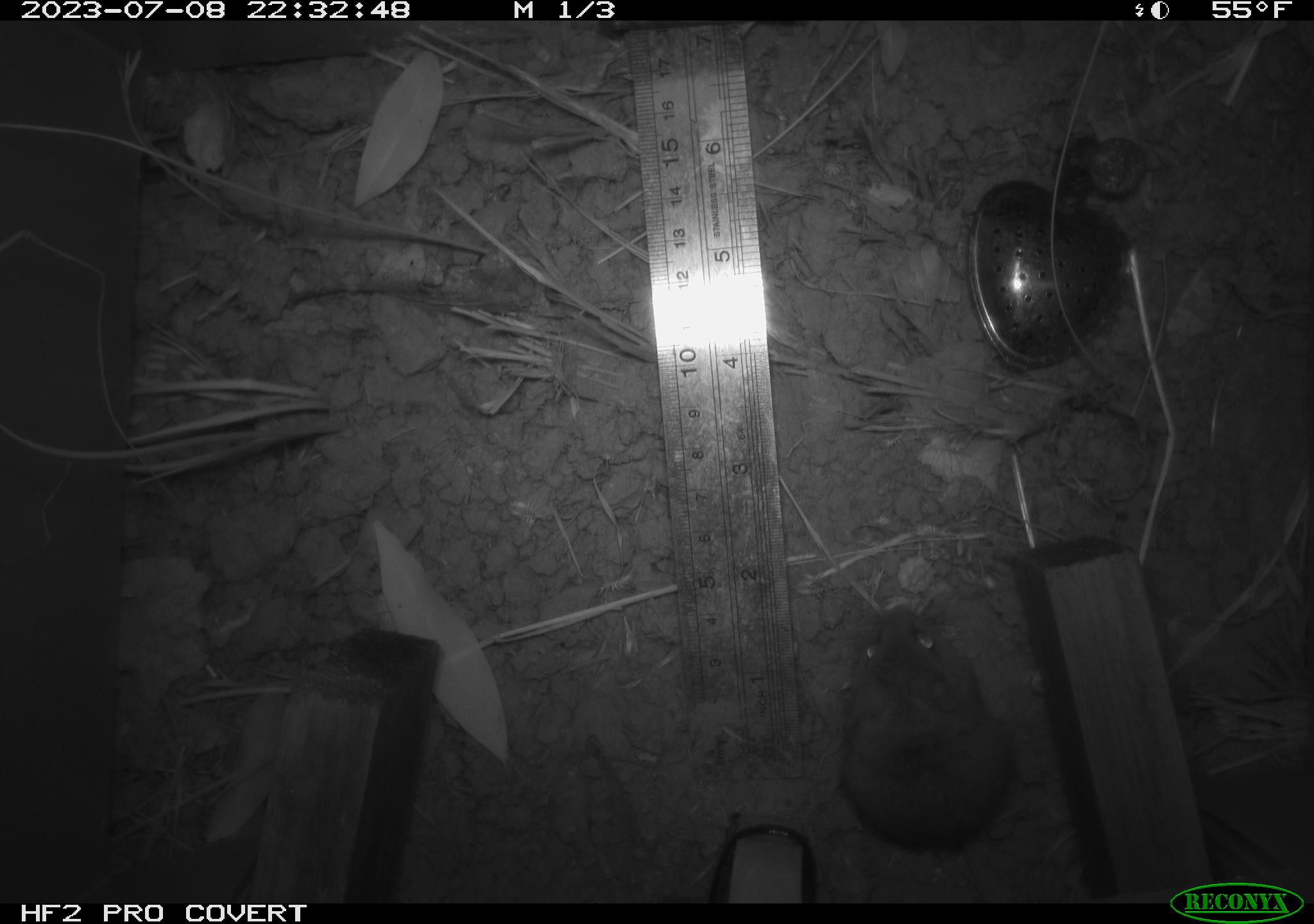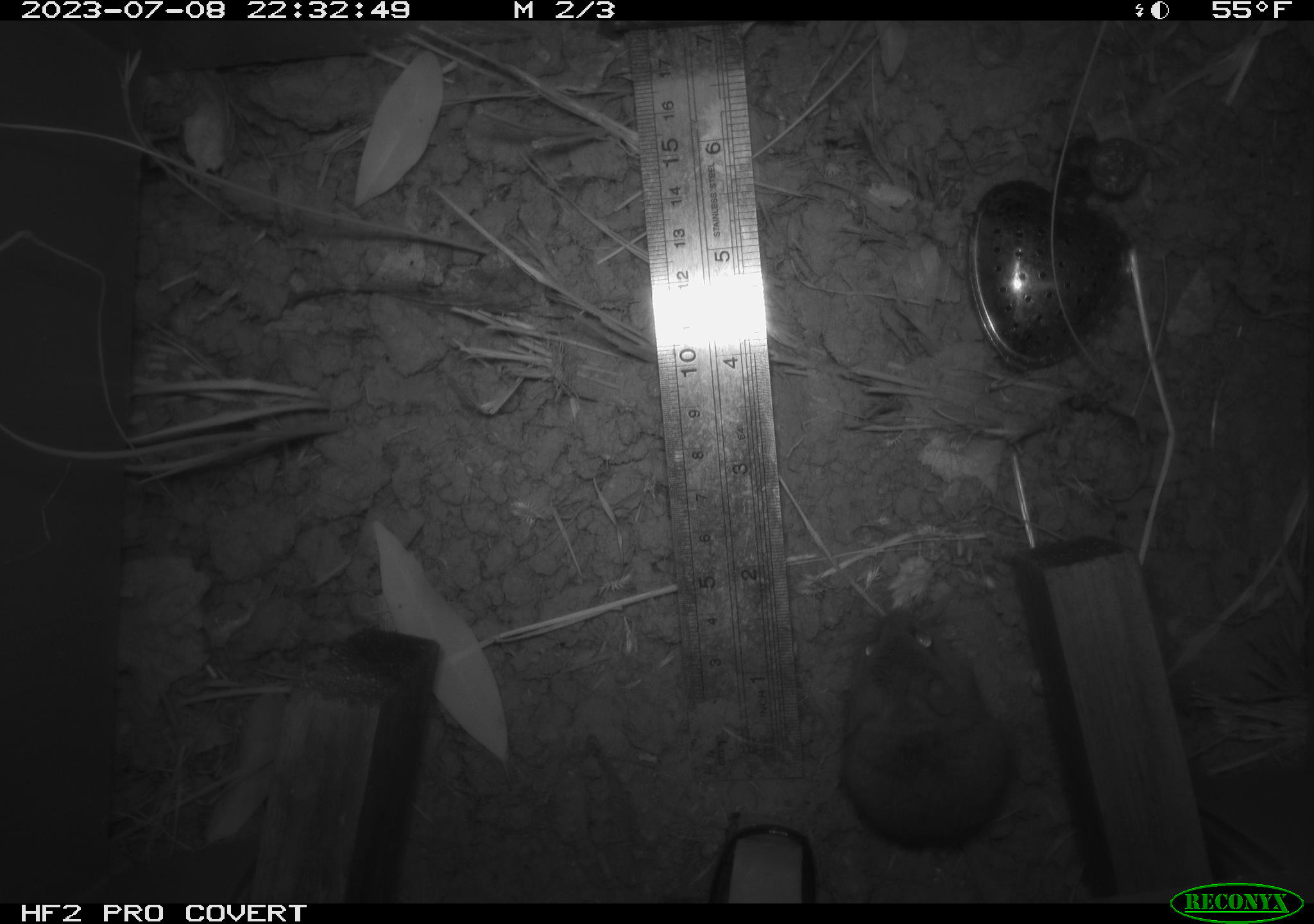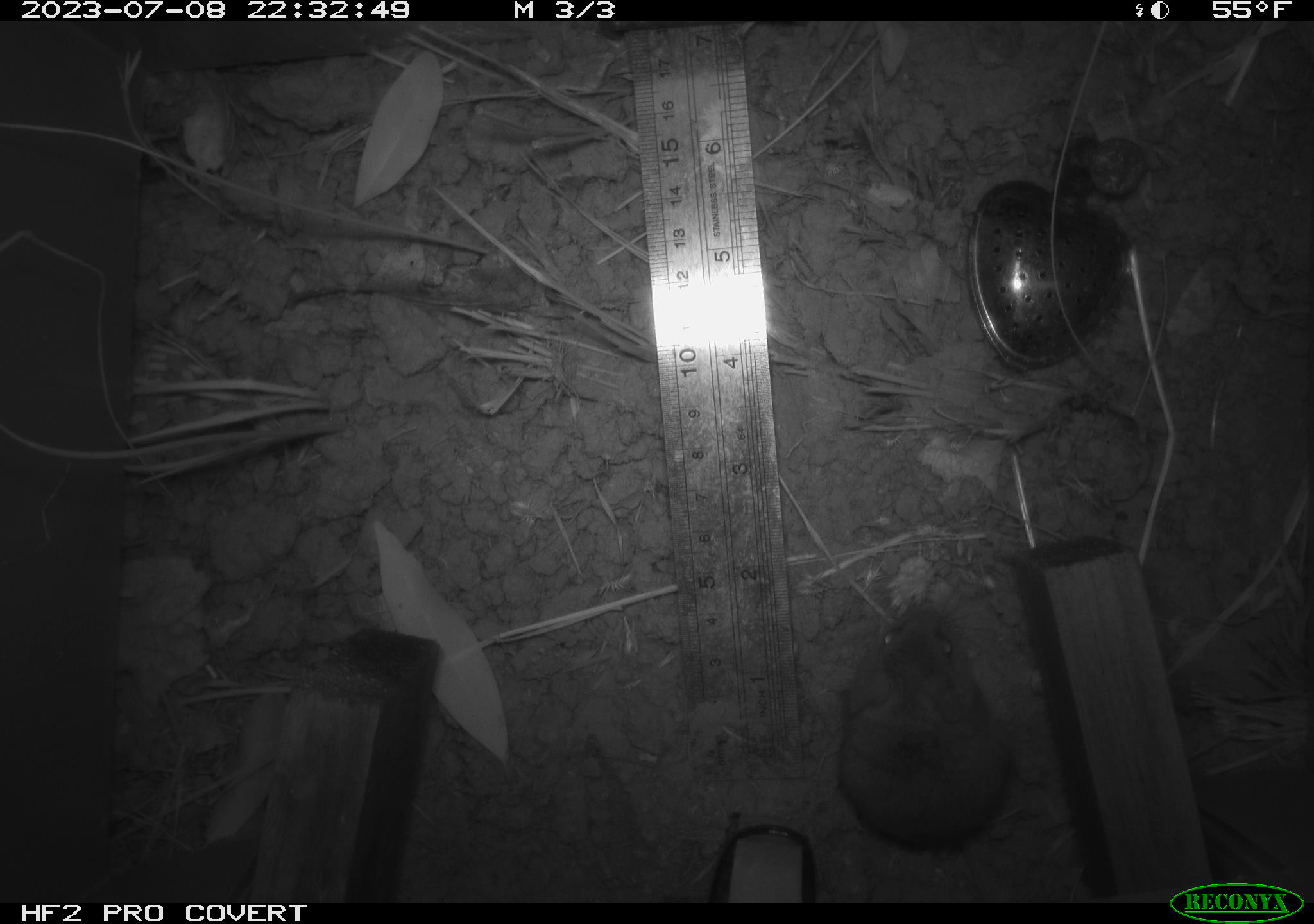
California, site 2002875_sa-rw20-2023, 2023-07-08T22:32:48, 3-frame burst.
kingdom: Animalia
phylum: Chordata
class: Mammalia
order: Rodentia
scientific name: Rodentia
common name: mouse species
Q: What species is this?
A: Mouse species (Rodentia).